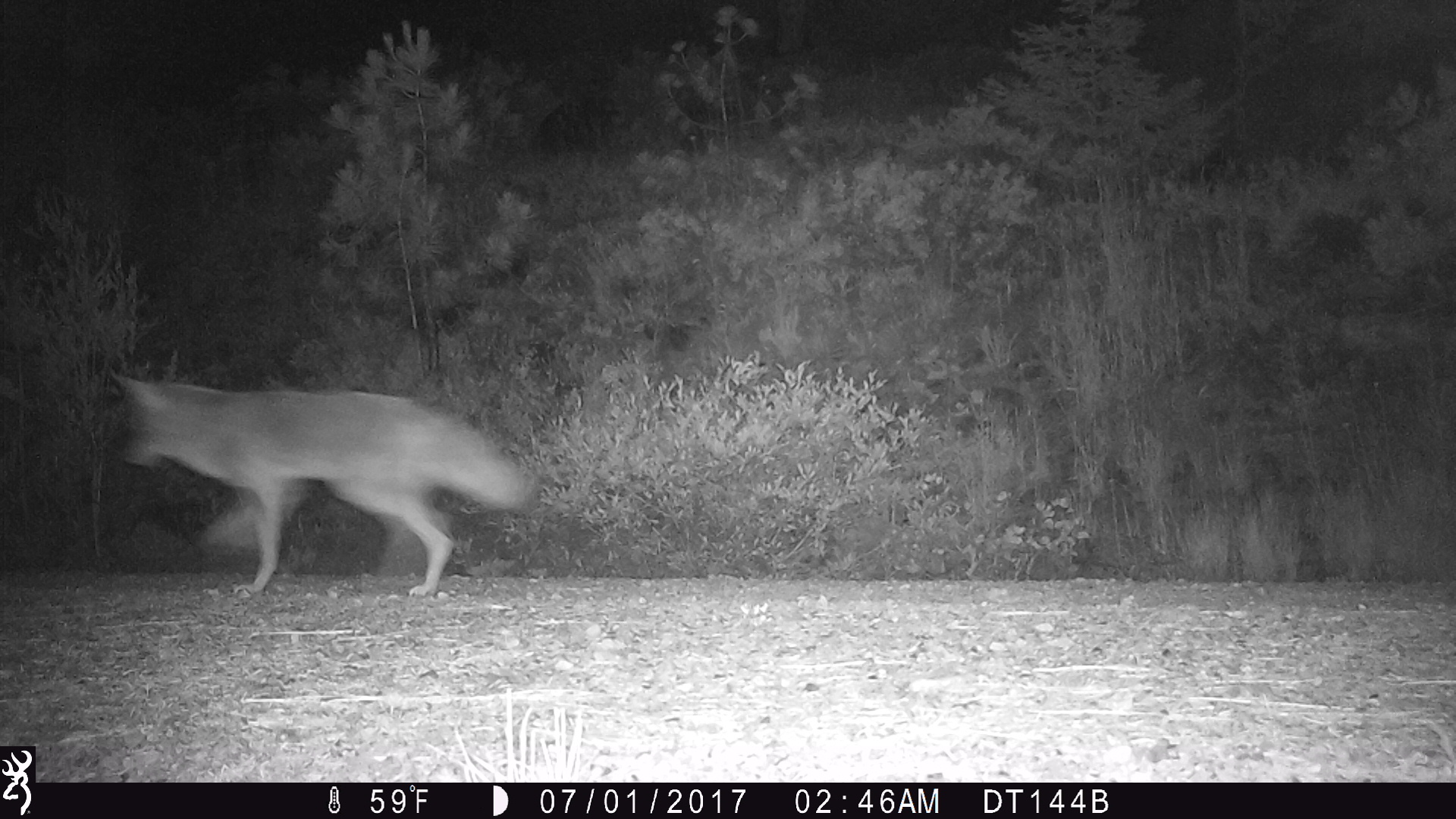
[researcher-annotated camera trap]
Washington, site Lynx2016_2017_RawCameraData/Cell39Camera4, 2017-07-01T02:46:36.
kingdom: Animalia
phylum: Chordata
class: Mammalia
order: Carnivora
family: Canidae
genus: Canis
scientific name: Canis latrans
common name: coyote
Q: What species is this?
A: Canis latrans (coyote).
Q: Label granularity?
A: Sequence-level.